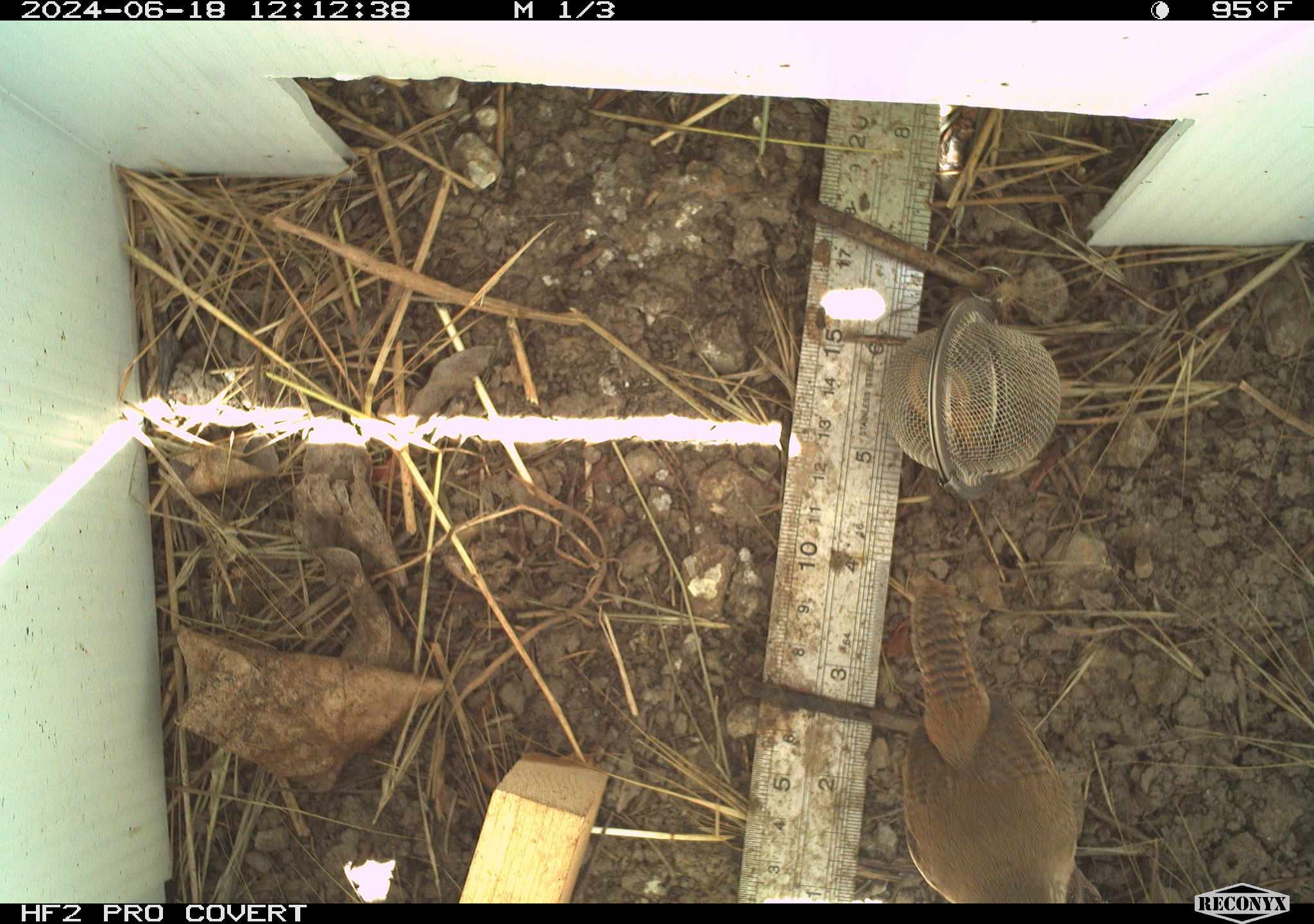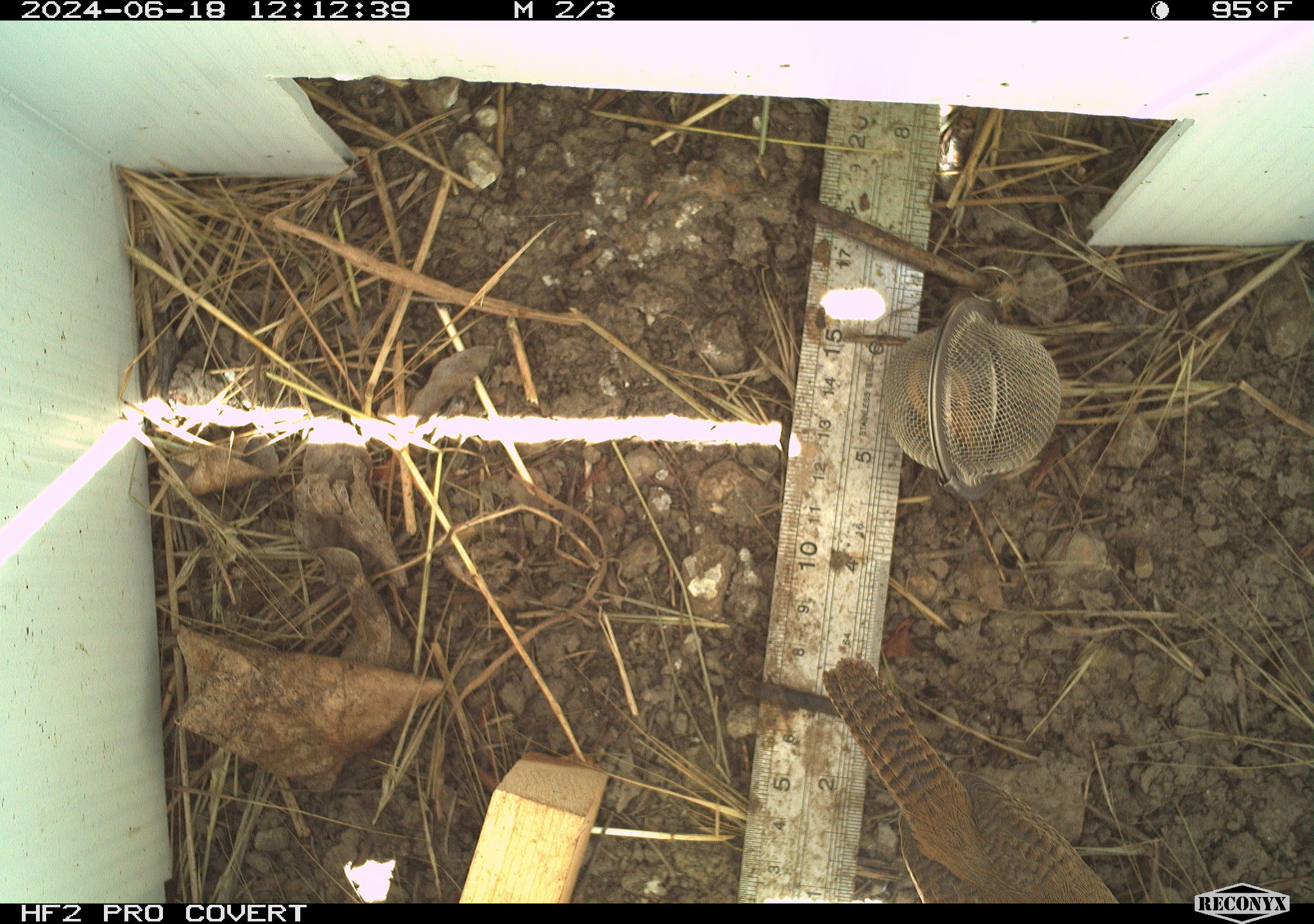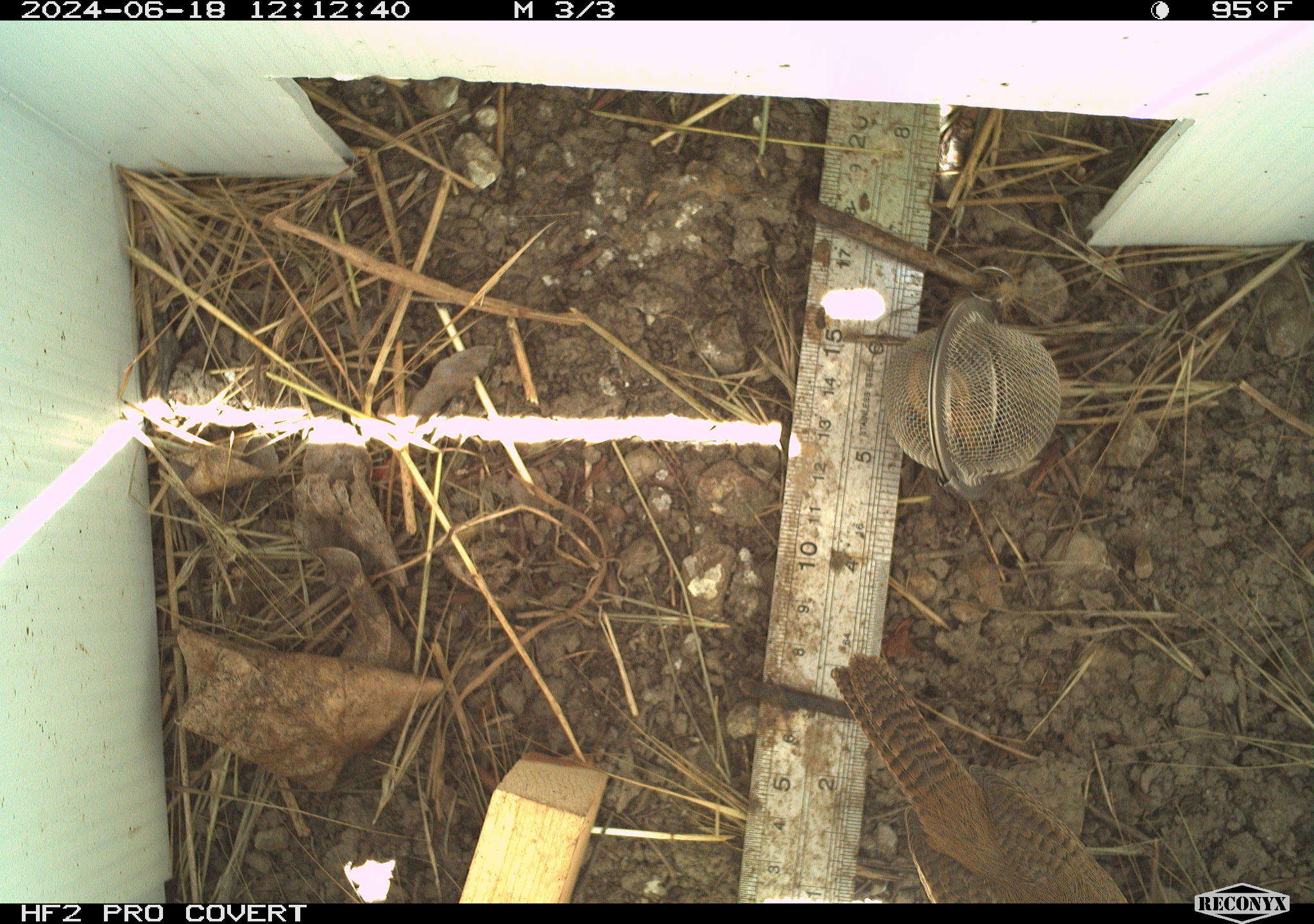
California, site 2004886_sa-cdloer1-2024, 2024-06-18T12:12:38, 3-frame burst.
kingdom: Animalia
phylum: Chordata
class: Aves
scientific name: Aves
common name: bird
Bird (Aves).